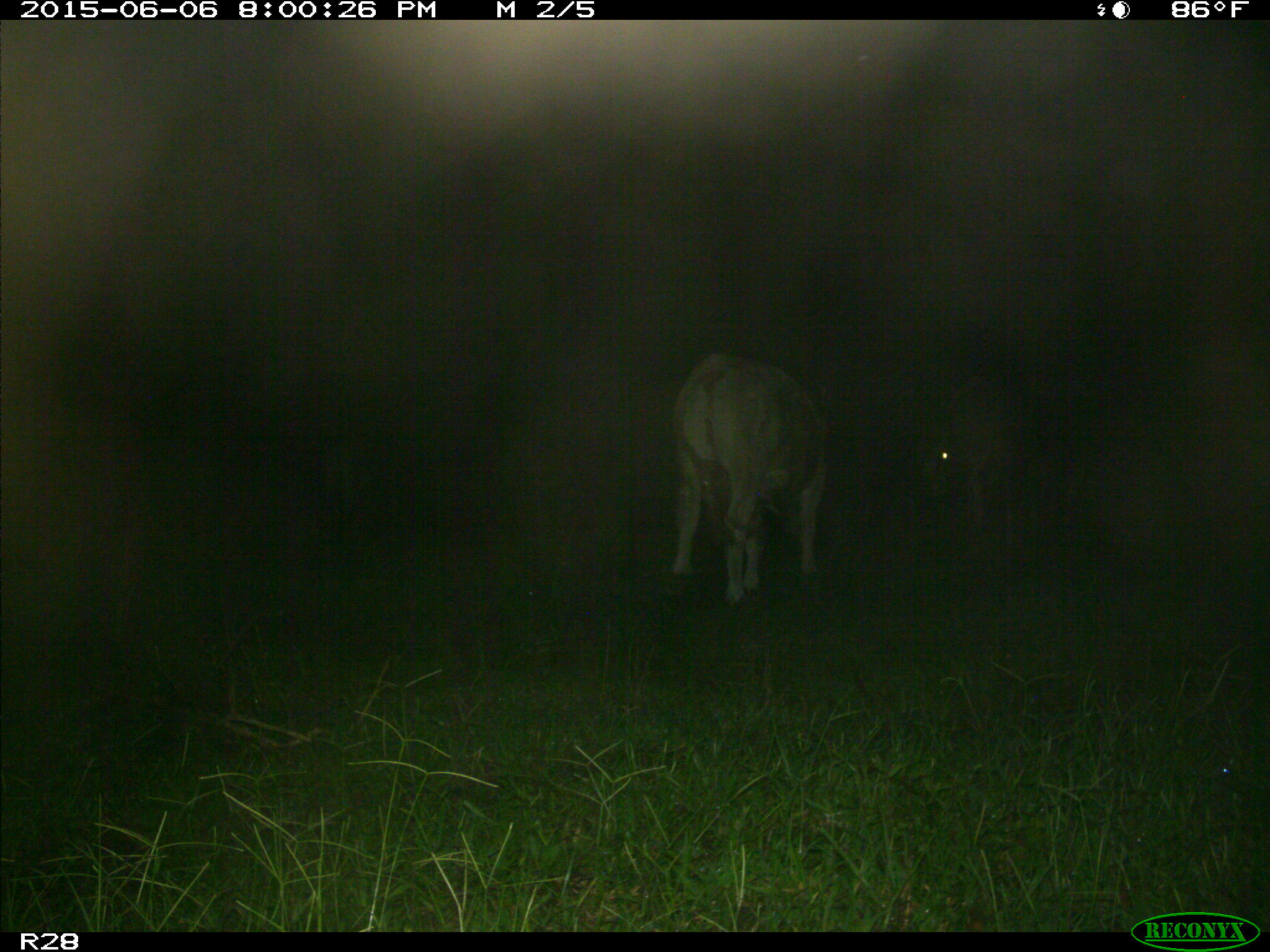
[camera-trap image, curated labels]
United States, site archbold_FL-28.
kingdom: Animalia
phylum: Chordata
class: Mammalia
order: Artiodactyla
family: Bovidae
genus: Bos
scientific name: Bos taurus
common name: domestic cow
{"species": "Bos taurus (domestic cow)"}